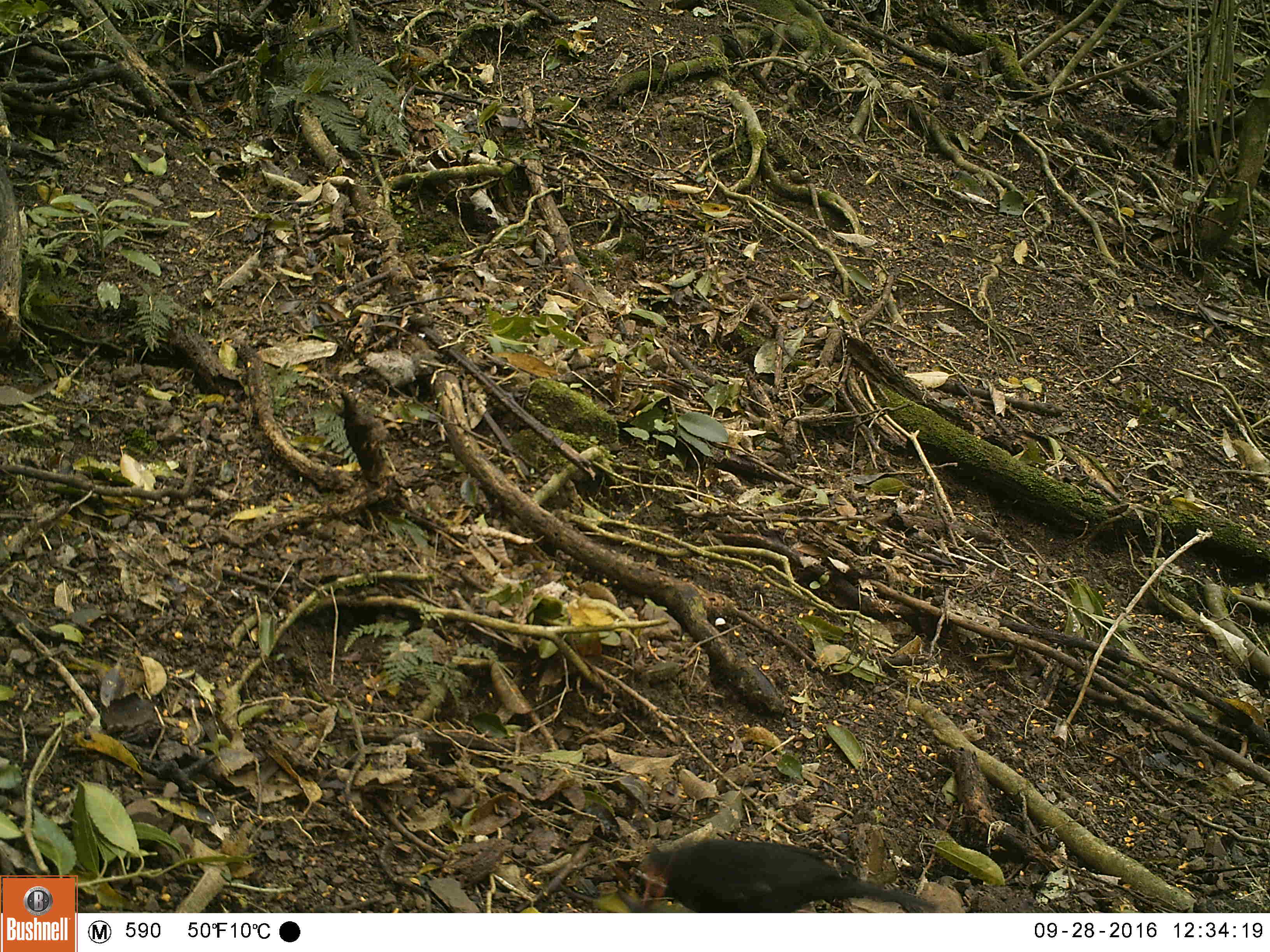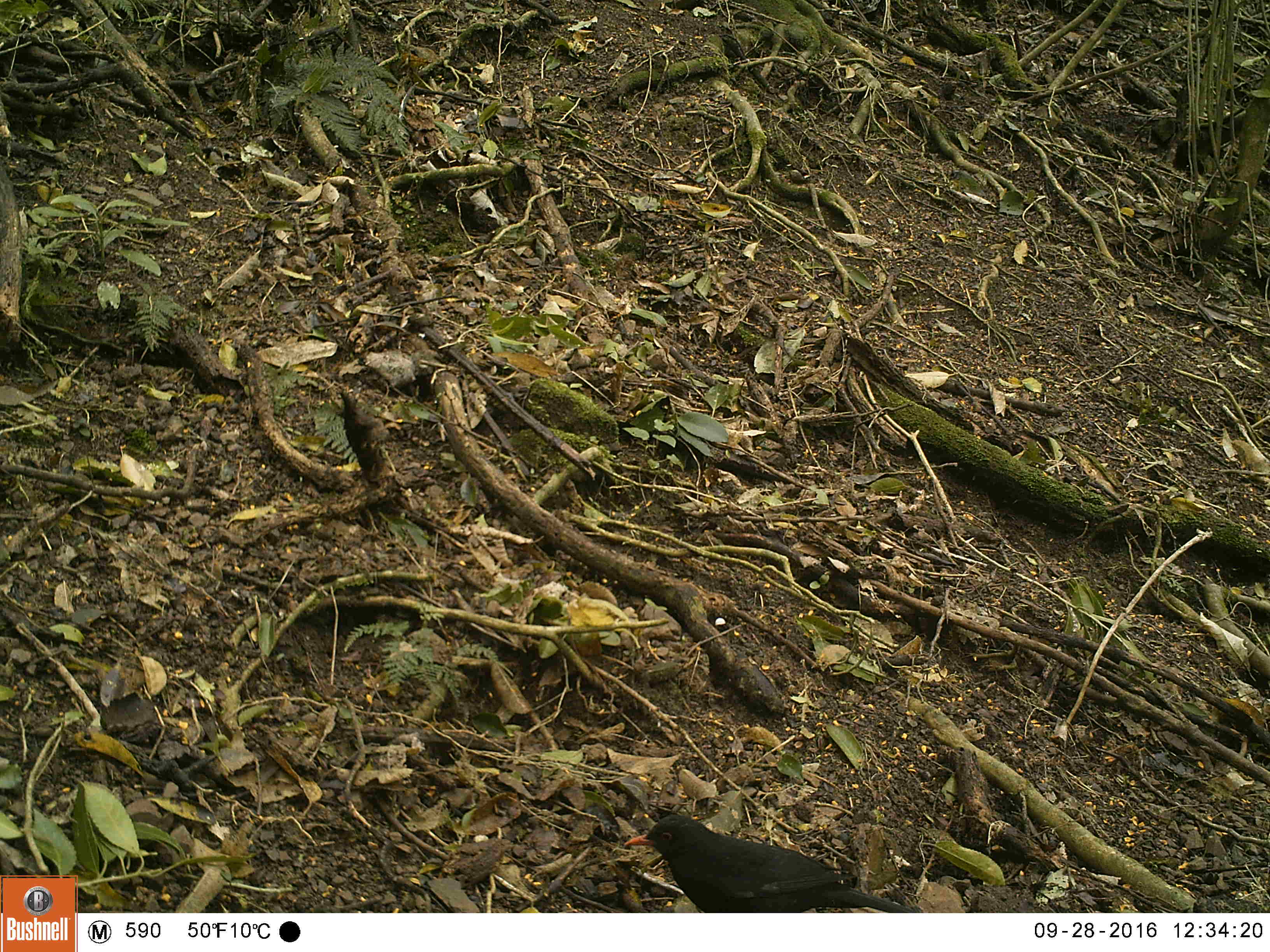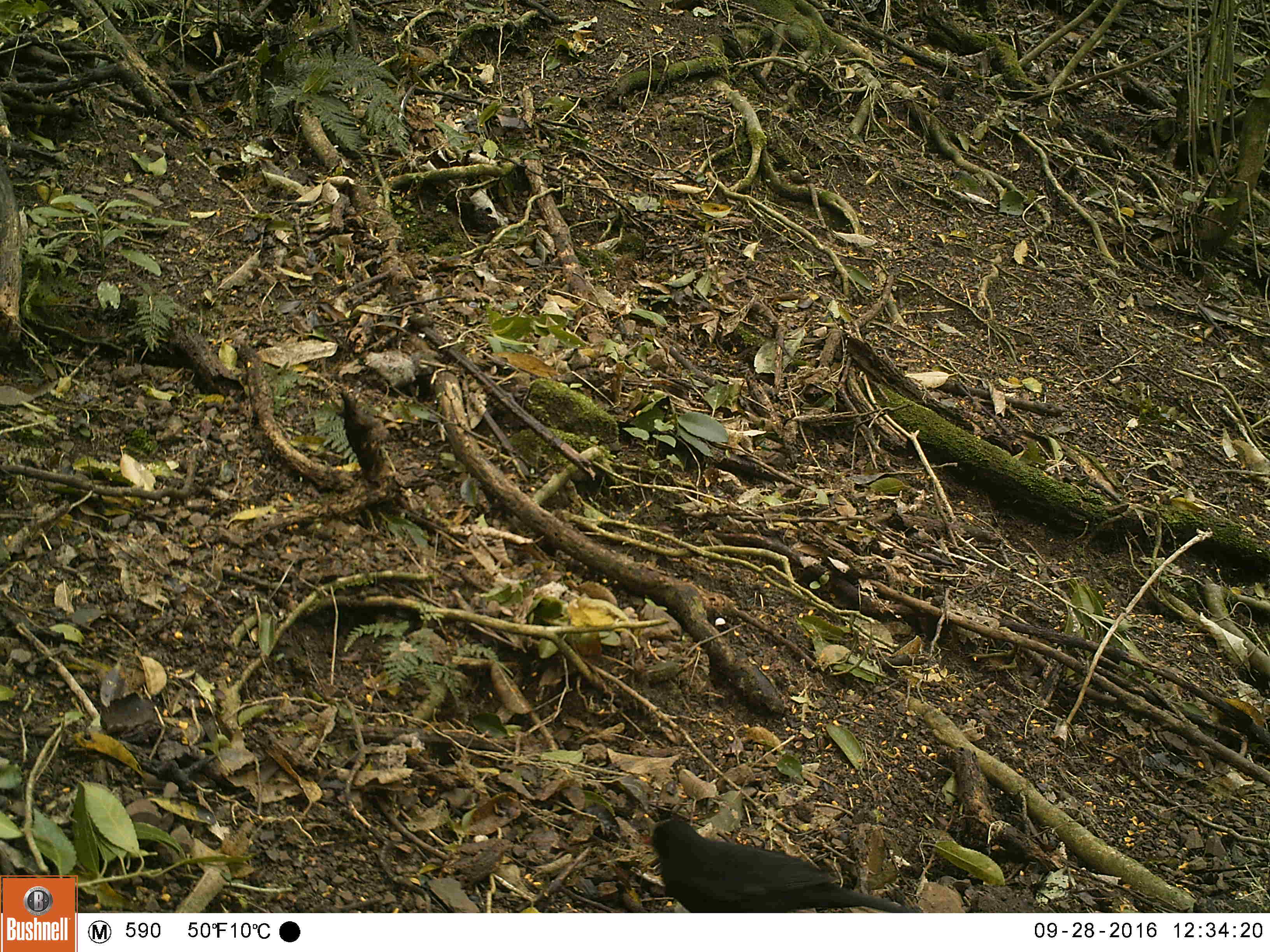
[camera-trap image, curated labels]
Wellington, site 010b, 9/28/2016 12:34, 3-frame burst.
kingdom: Animalia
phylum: Chordata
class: Aves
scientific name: Aves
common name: bird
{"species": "bird (Aves)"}